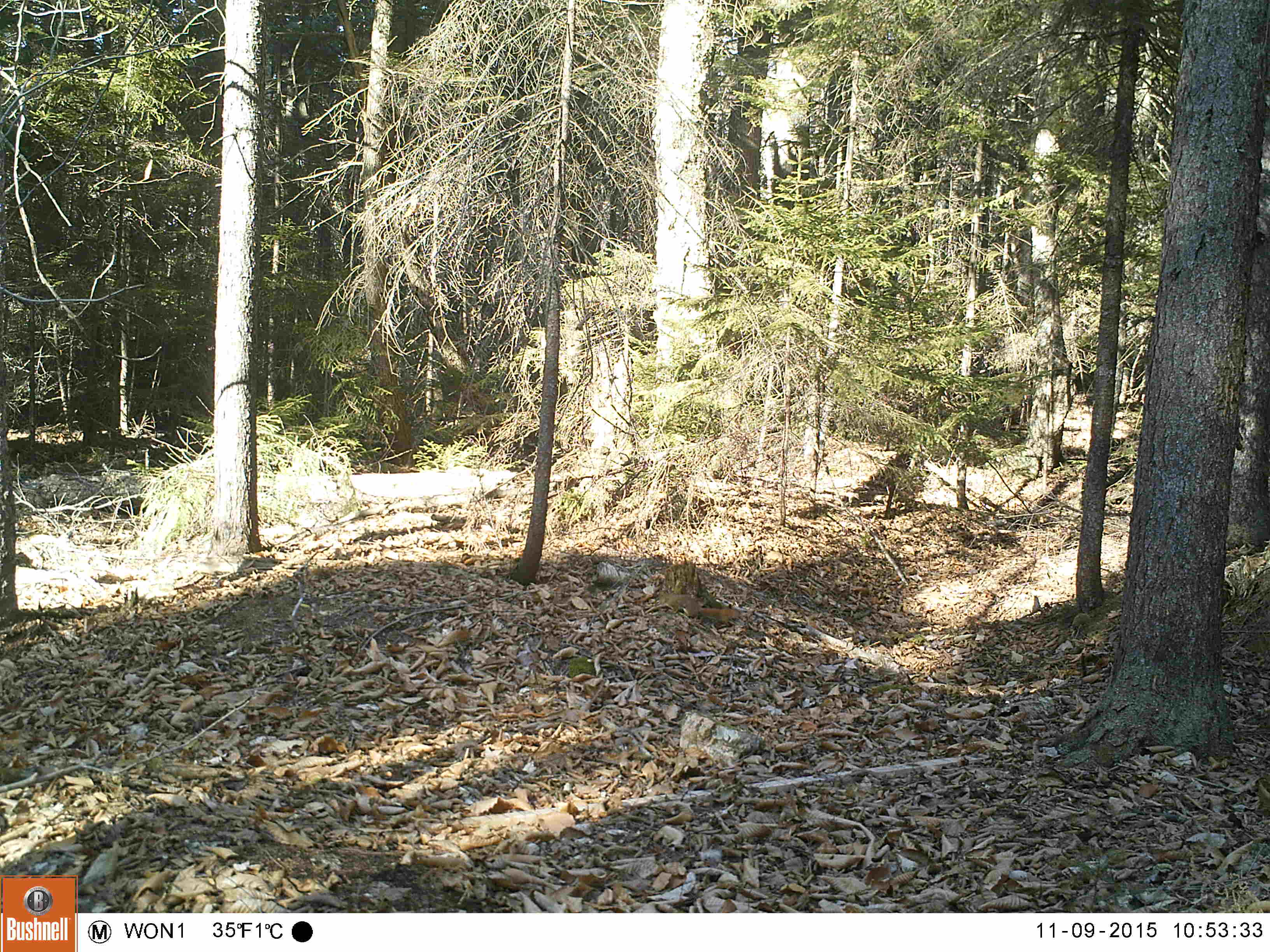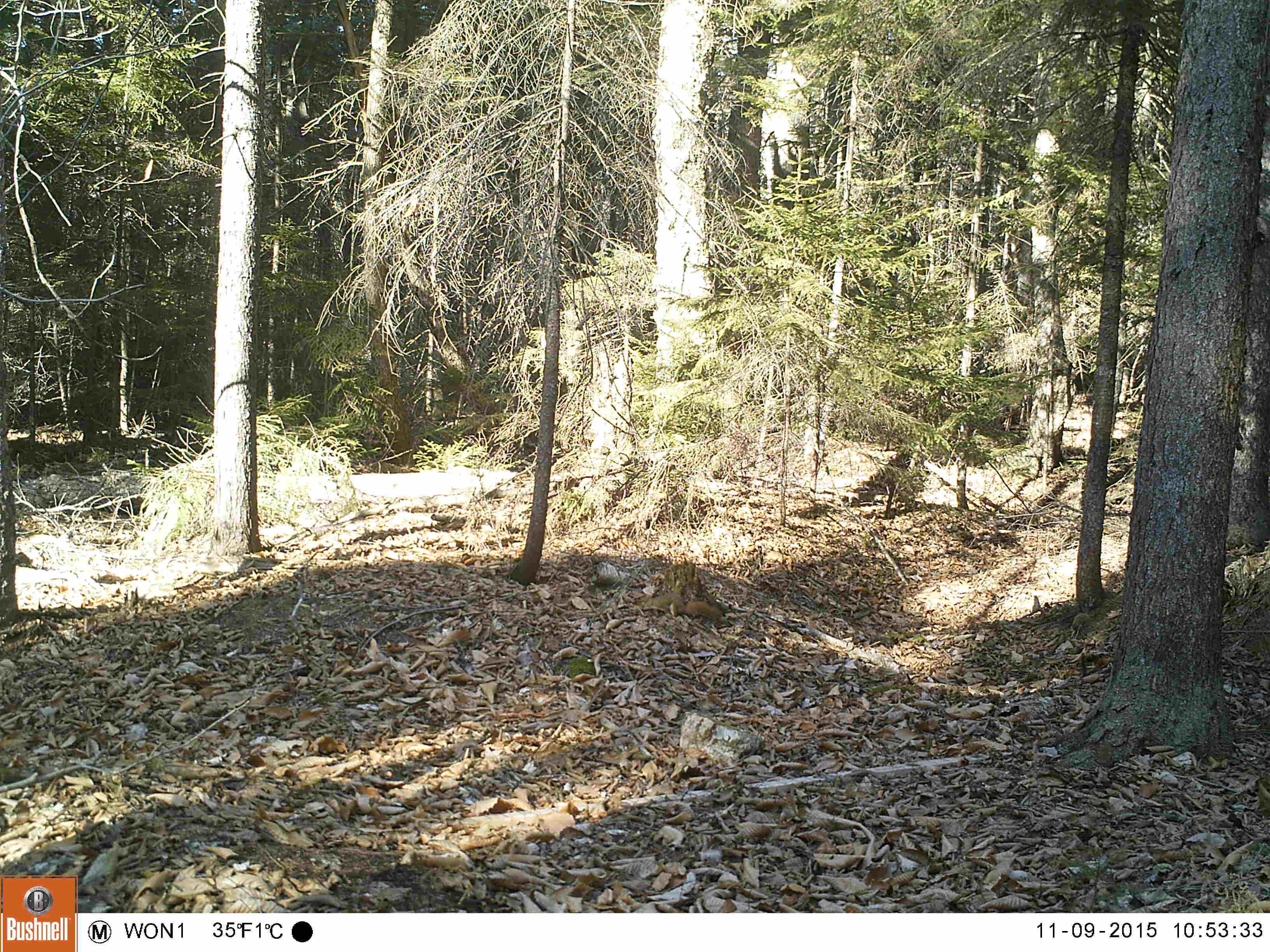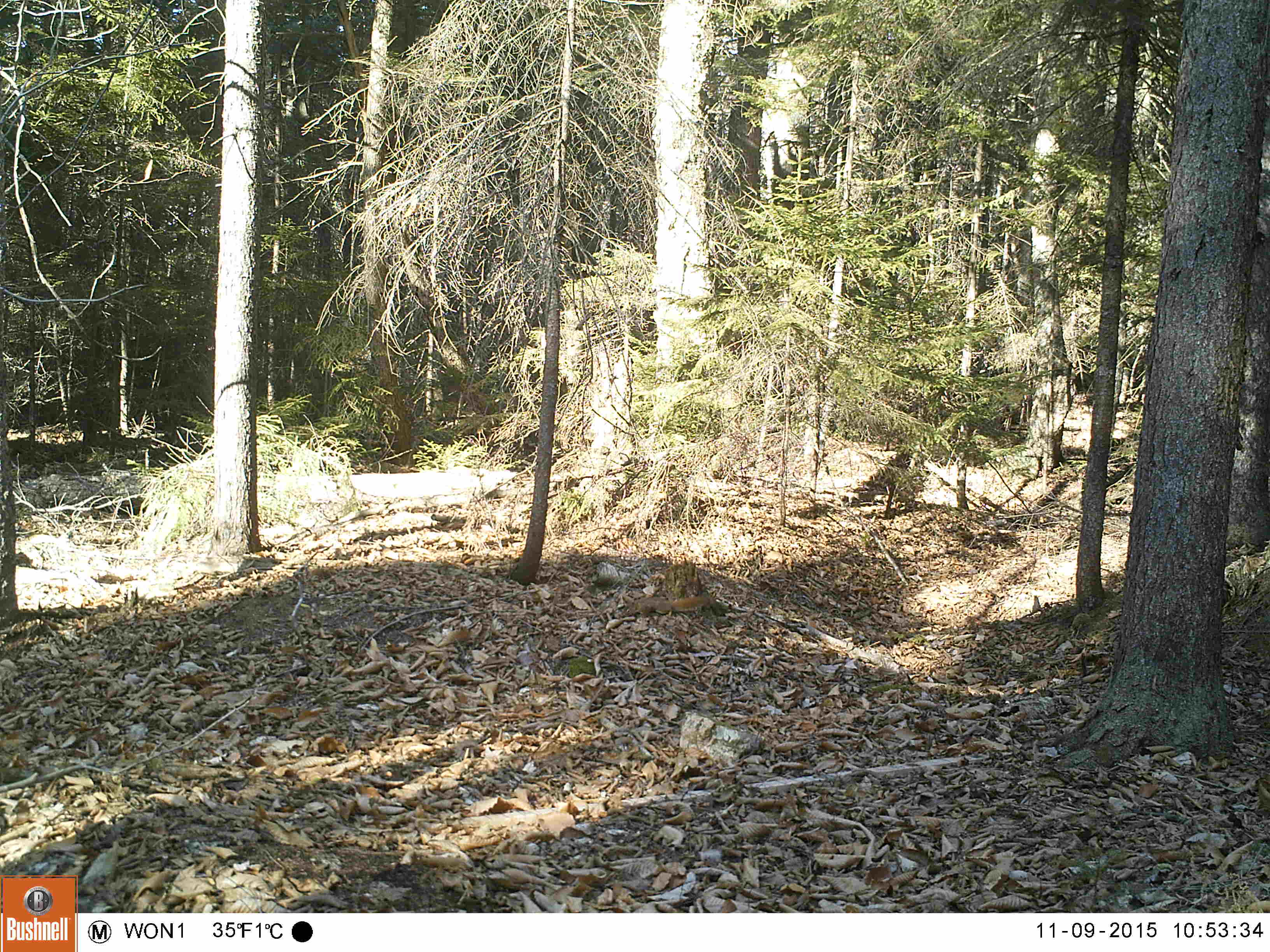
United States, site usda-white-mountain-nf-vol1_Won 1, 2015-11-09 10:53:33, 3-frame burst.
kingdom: Animalia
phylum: Chordata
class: Mammalia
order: Rodentia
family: Sciuridae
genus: Tamiasciurus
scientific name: Tamiasciurus hudsonicus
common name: red squirrel